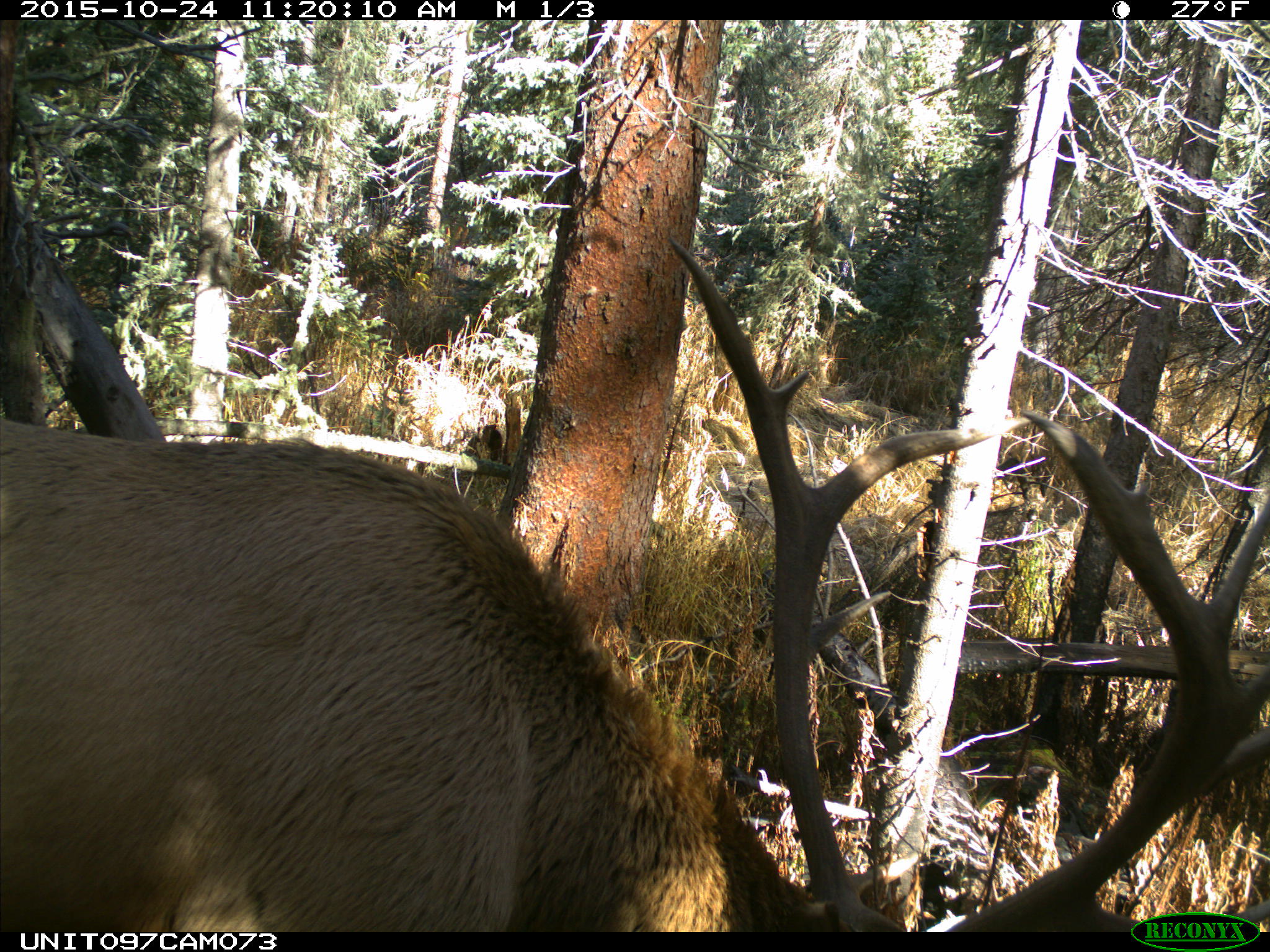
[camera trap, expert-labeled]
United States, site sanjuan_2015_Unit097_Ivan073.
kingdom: Animalia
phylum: Chordata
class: Mammalia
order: Artiodactyla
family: Cervidae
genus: Cervus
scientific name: Cervus elaphus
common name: red deer